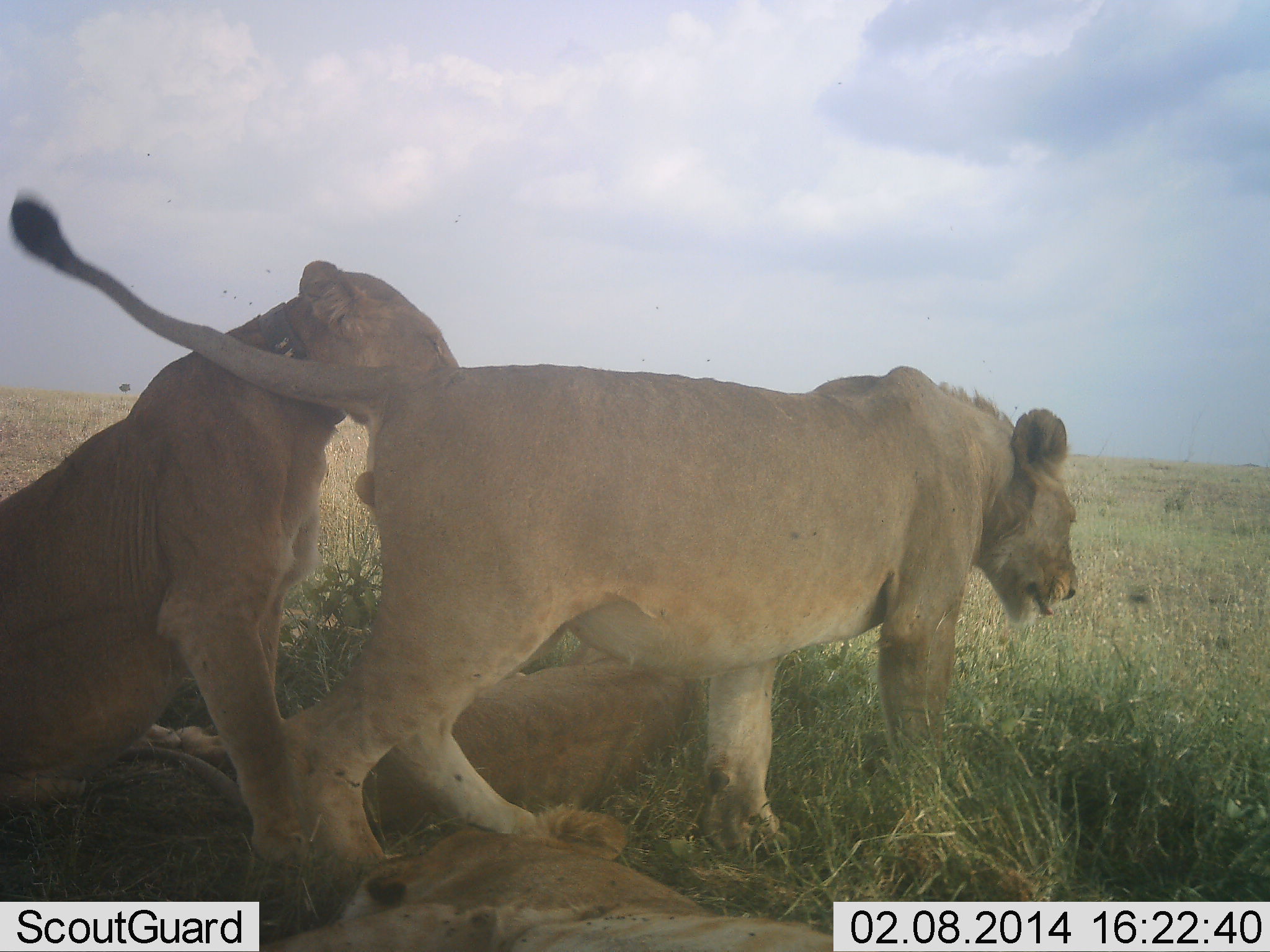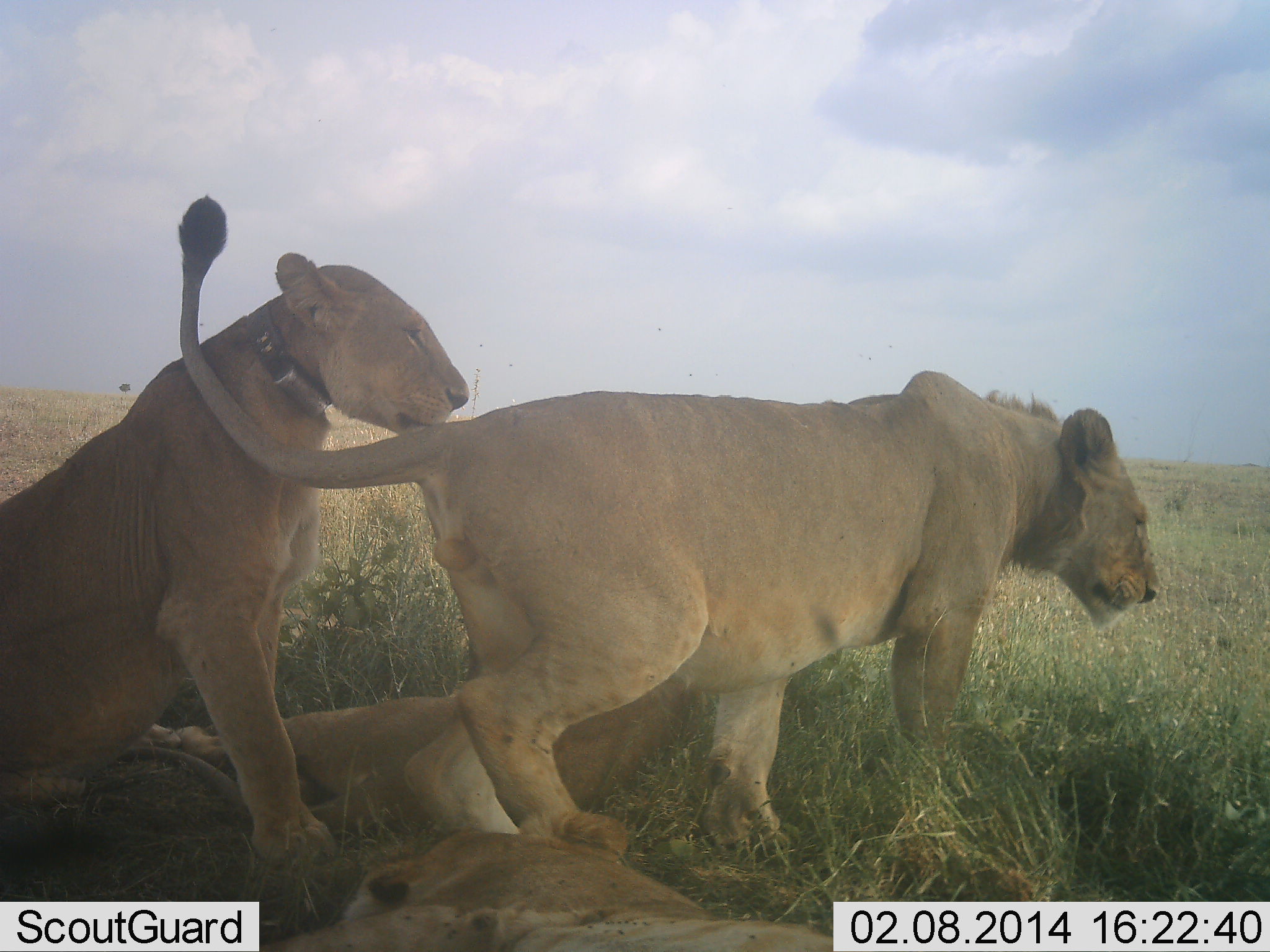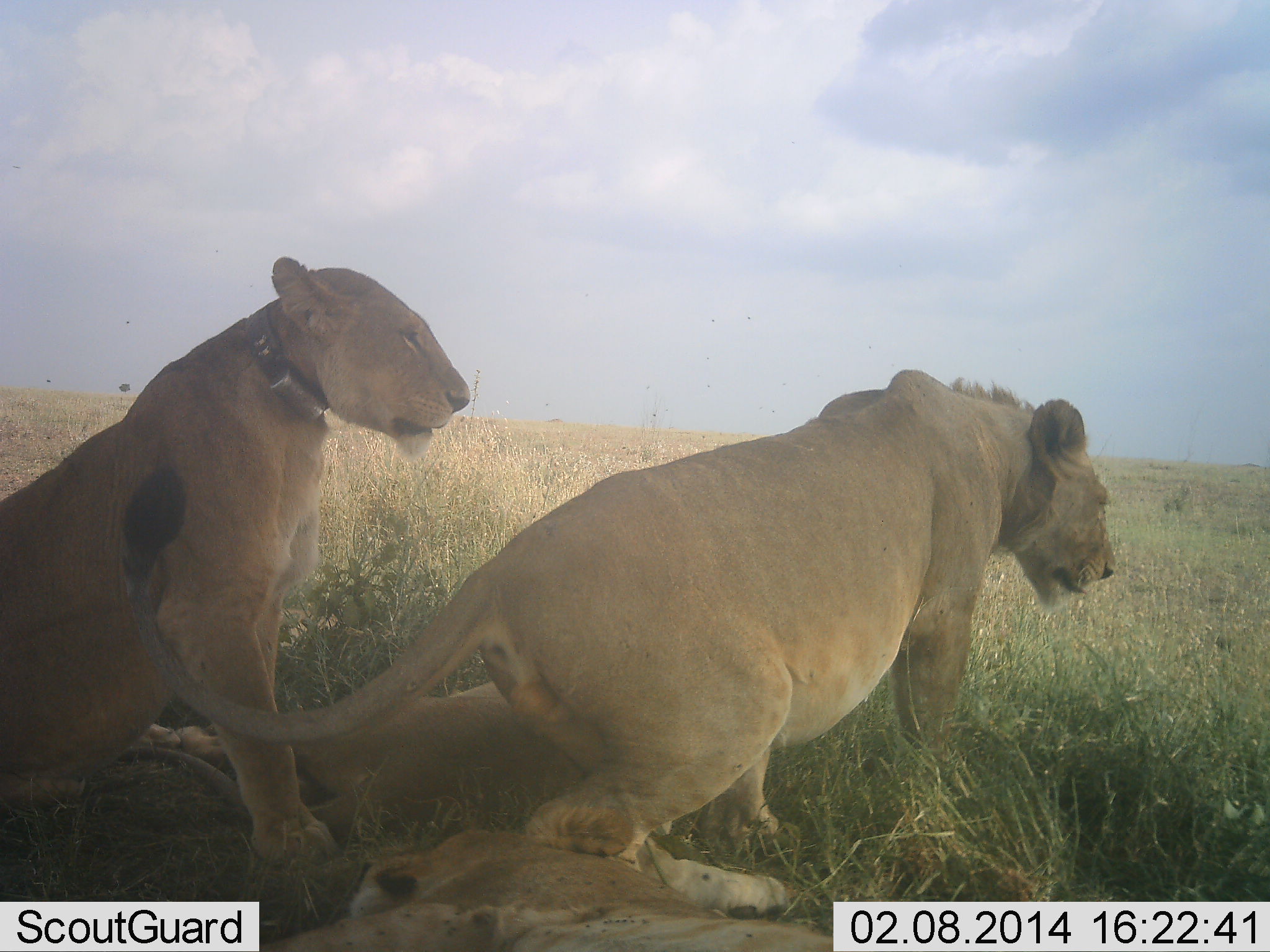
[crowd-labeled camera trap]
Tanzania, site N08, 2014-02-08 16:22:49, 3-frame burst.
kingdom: Animalia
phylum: Chordata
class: Mammalia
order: Carnivora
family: Felidae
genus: Panthera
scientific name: Panthera leo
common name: lion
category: lionfemale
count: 4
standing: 27%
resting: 100%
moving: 27%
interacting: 0%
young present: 9%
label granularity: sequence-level